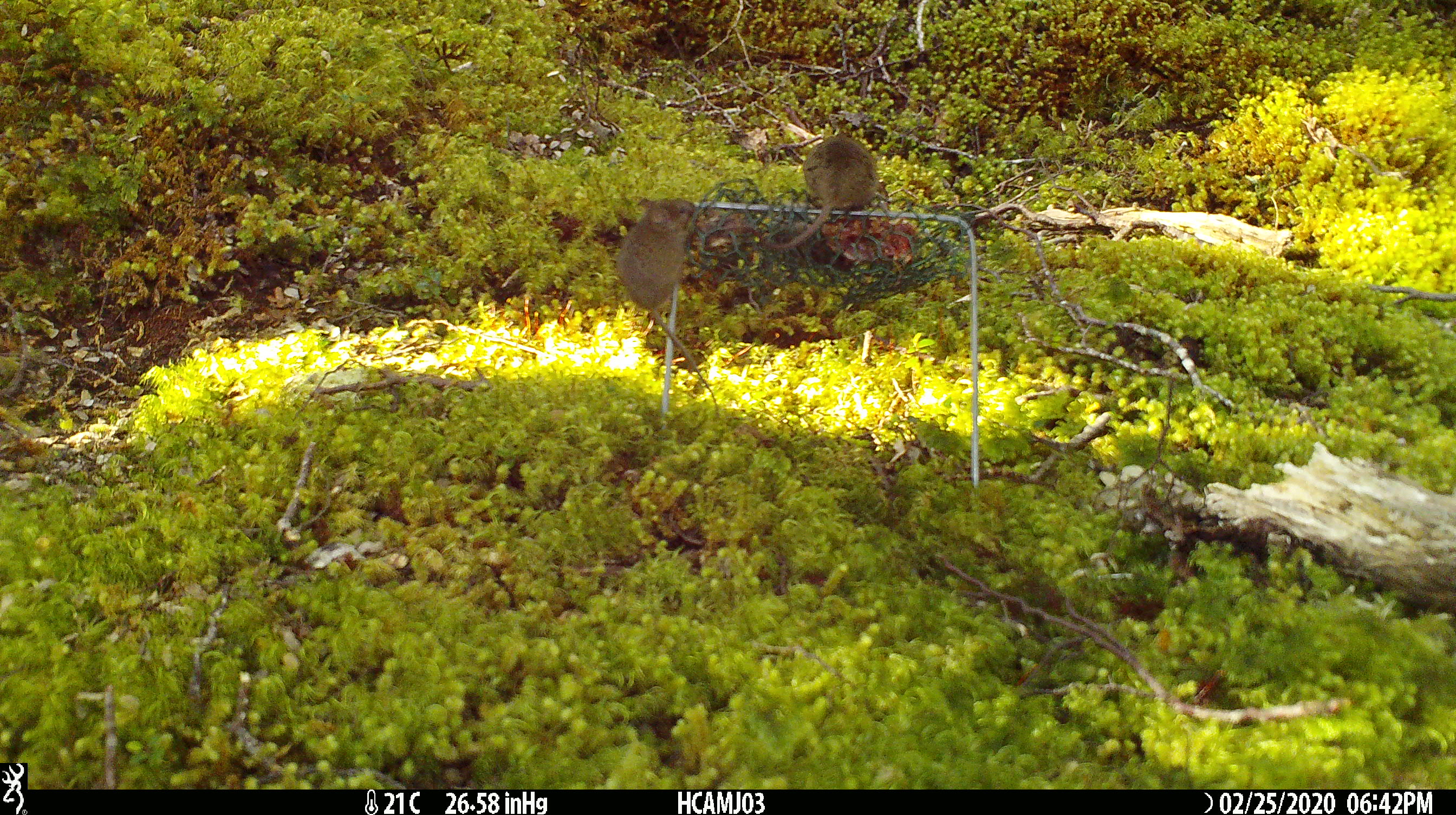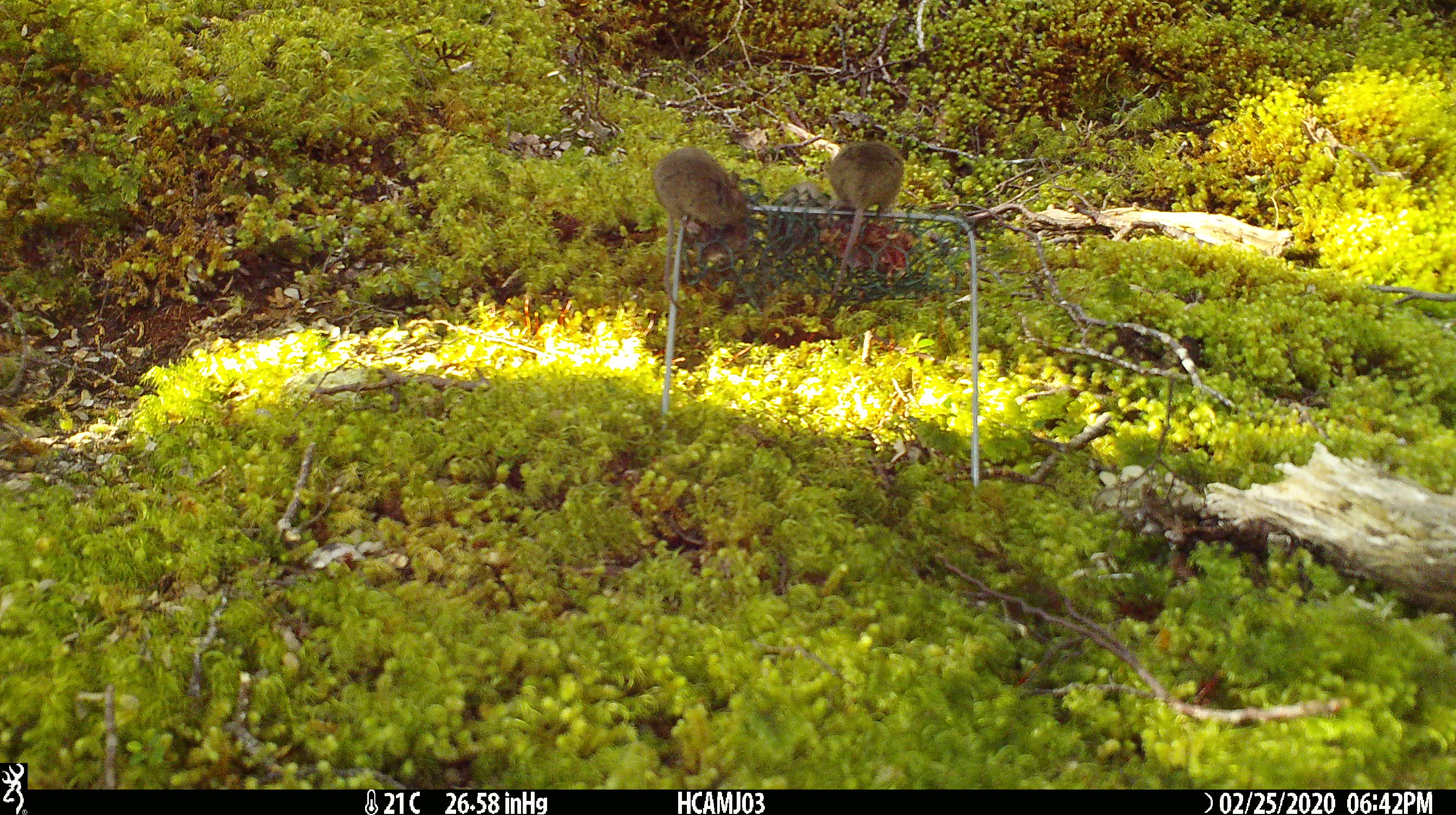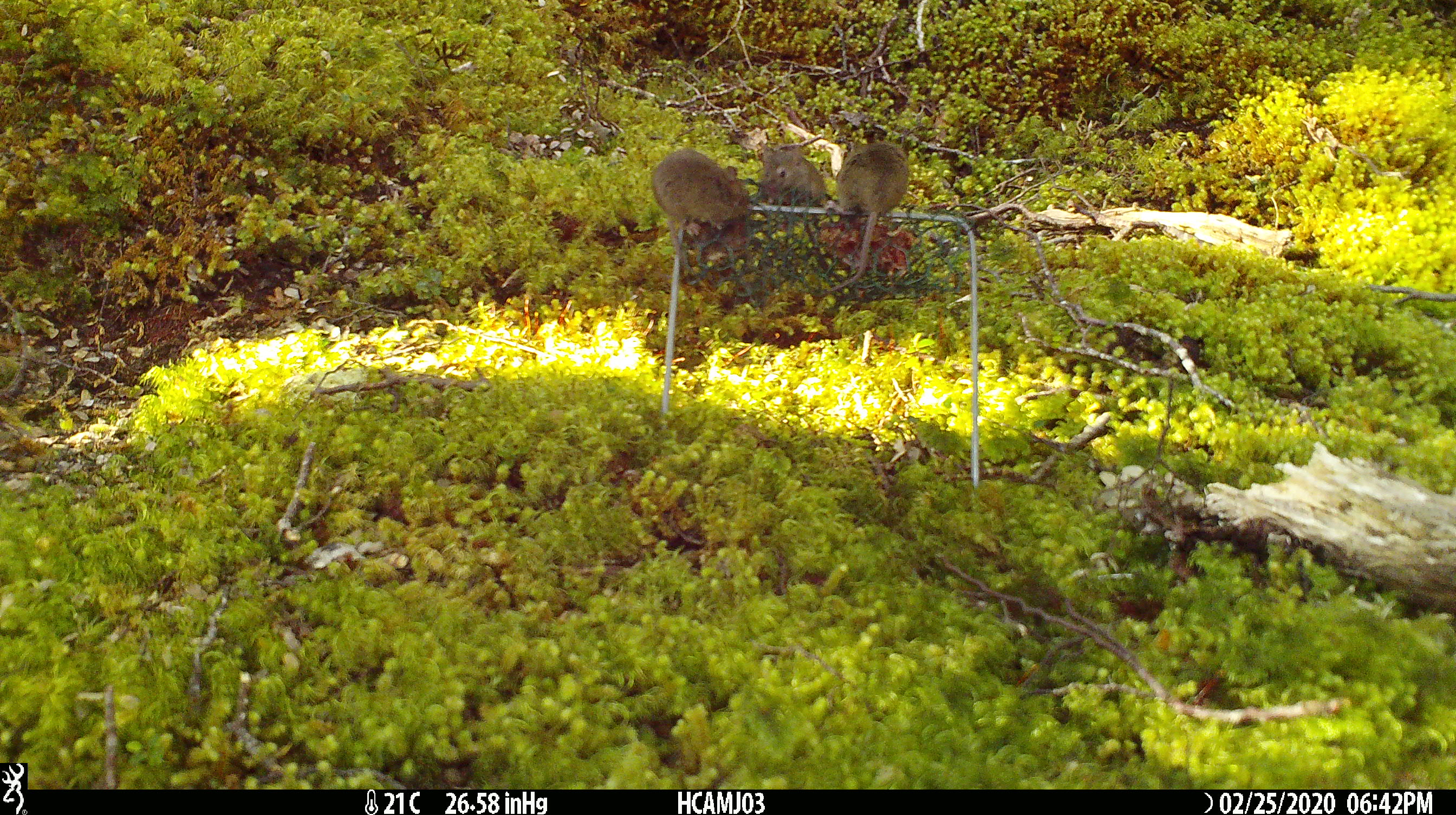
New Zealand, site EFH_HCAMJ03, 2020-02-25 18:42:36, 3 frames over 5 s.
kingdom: Animalia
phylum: Chordata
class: Mammalia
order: Rodentia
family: Muridae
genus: Mus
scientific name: Mus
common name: mouse